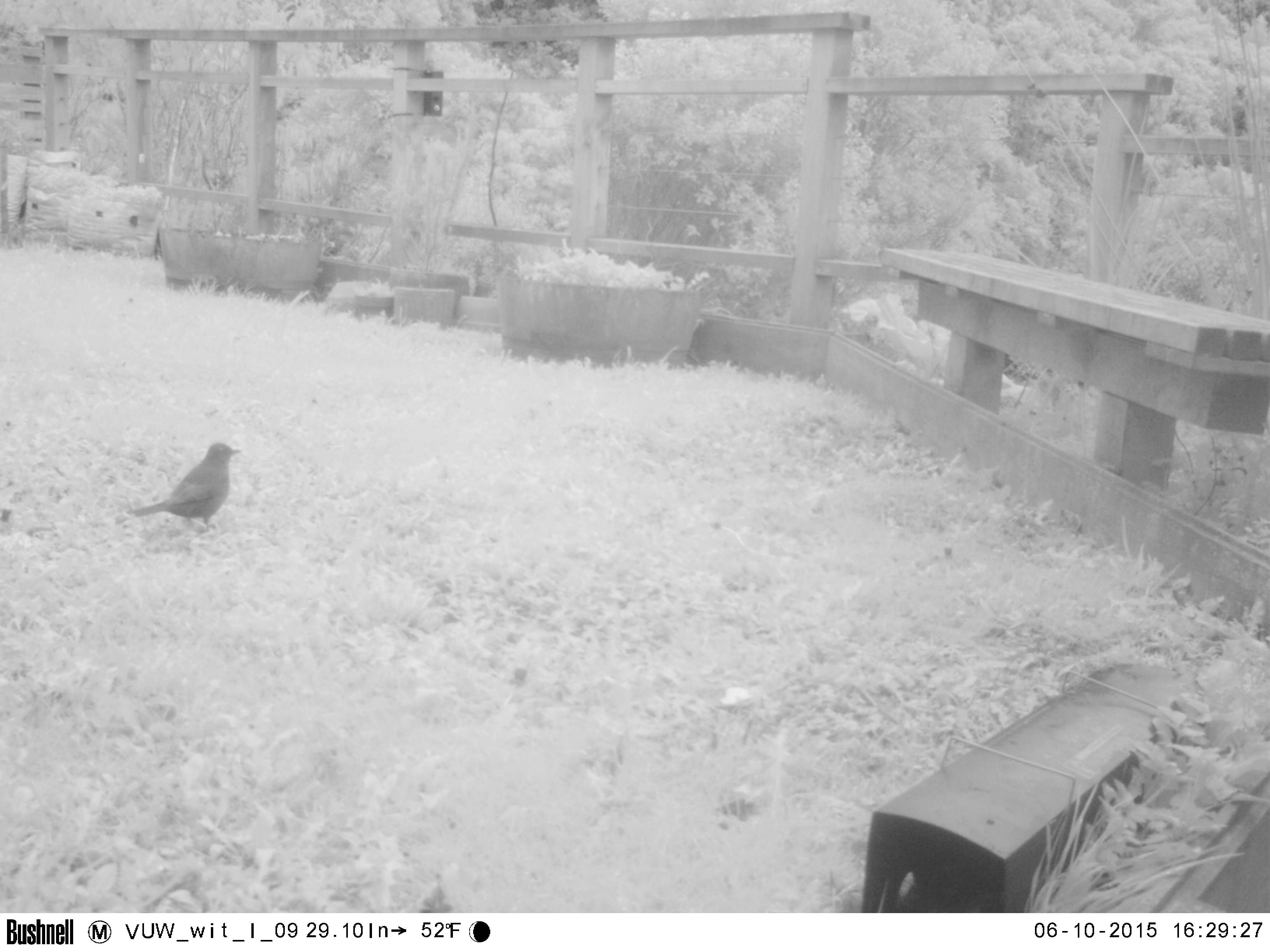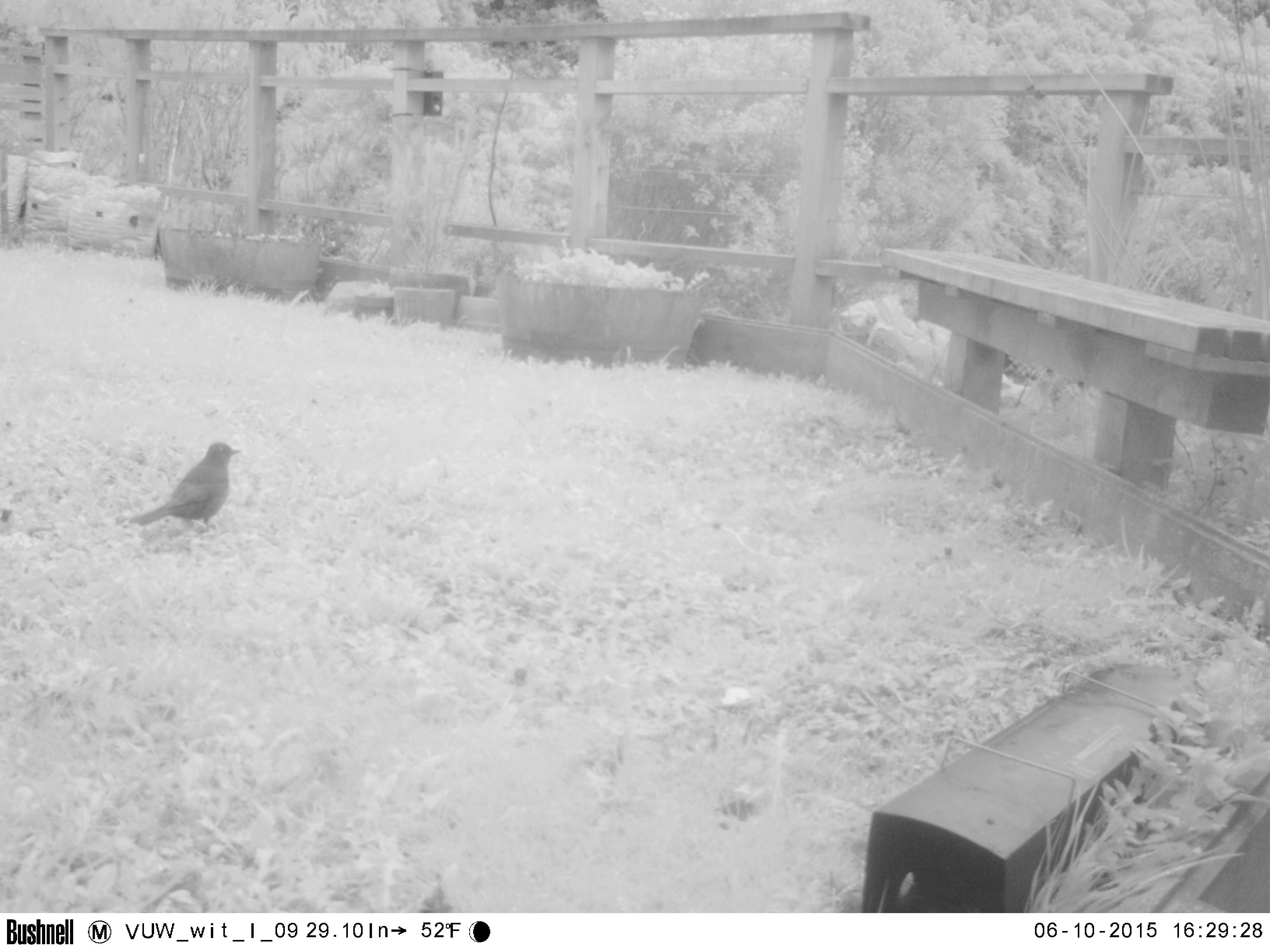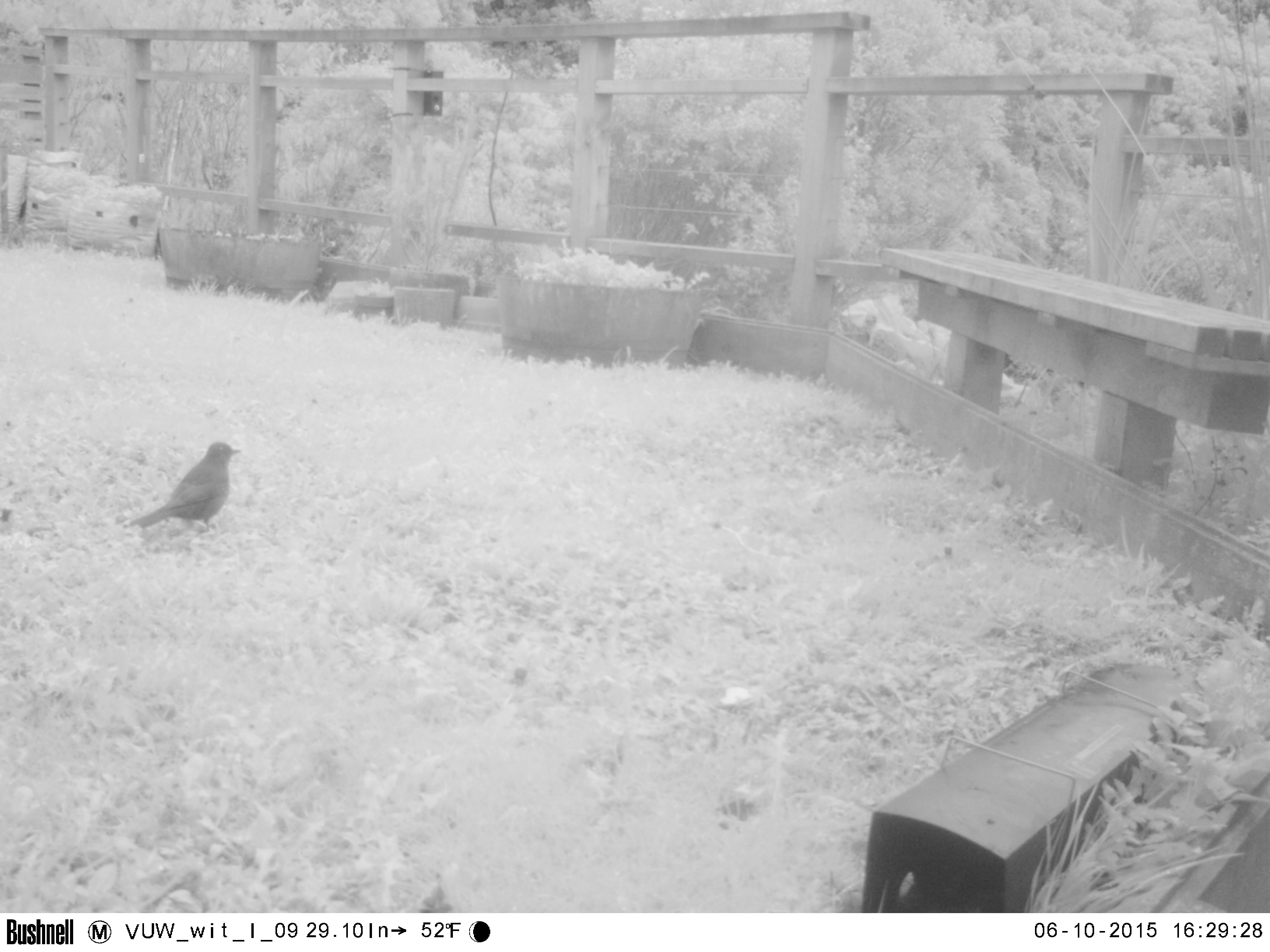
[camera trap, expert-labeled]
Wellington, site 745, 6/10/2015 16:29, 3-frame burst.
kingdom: Animalia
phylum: Chordata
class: Aves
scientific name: Aves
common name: bird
Bird (Aves).